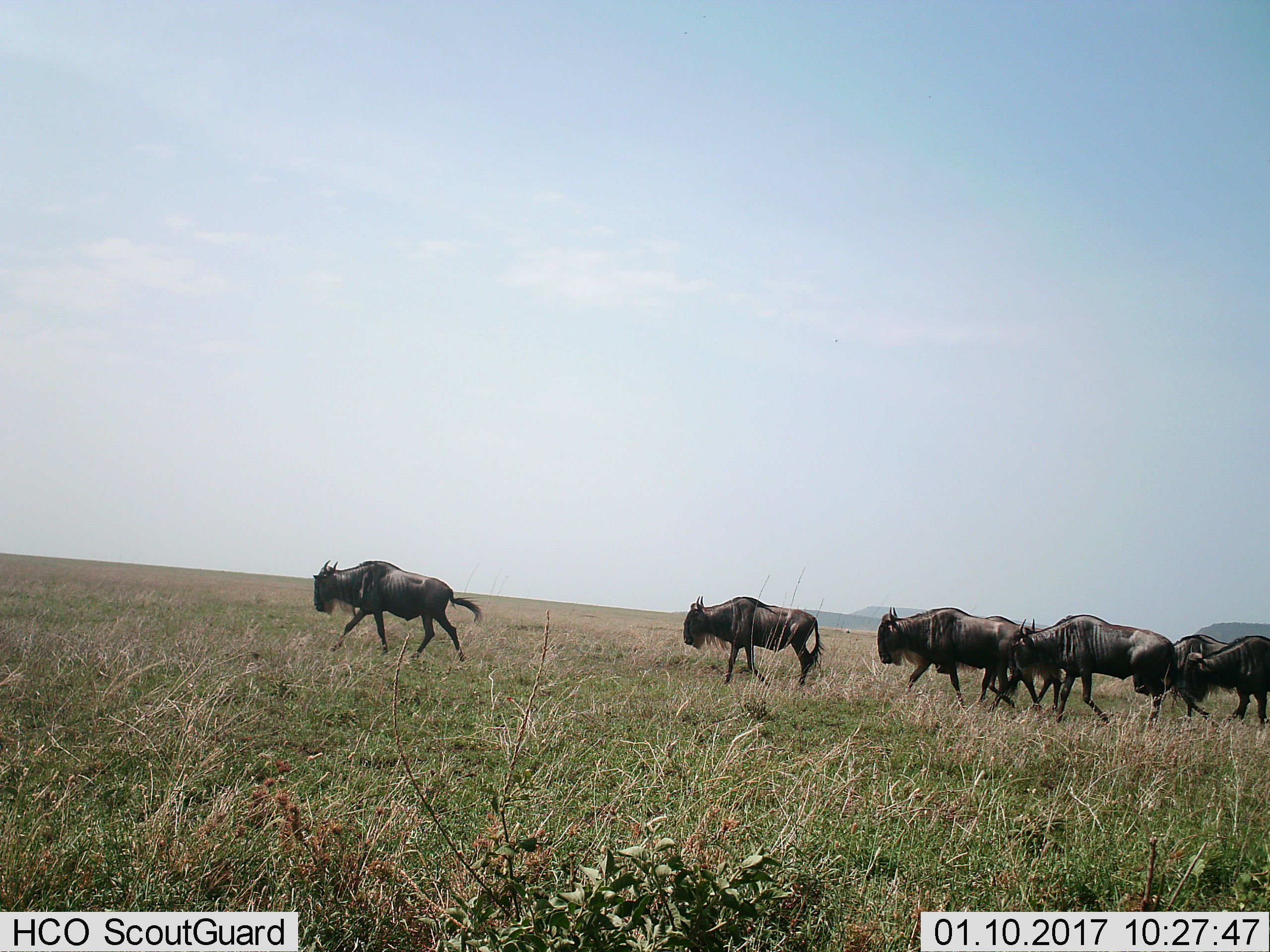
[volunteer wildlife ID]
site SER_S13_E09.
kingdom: Animalia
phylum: Chordata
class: Mammalia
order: Artiodactyla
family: Bovidae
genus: Connochaetes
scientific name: Connochaetes taurinus taurinus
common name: blue wildebeest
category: wildebeestblue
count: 6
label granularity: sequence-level